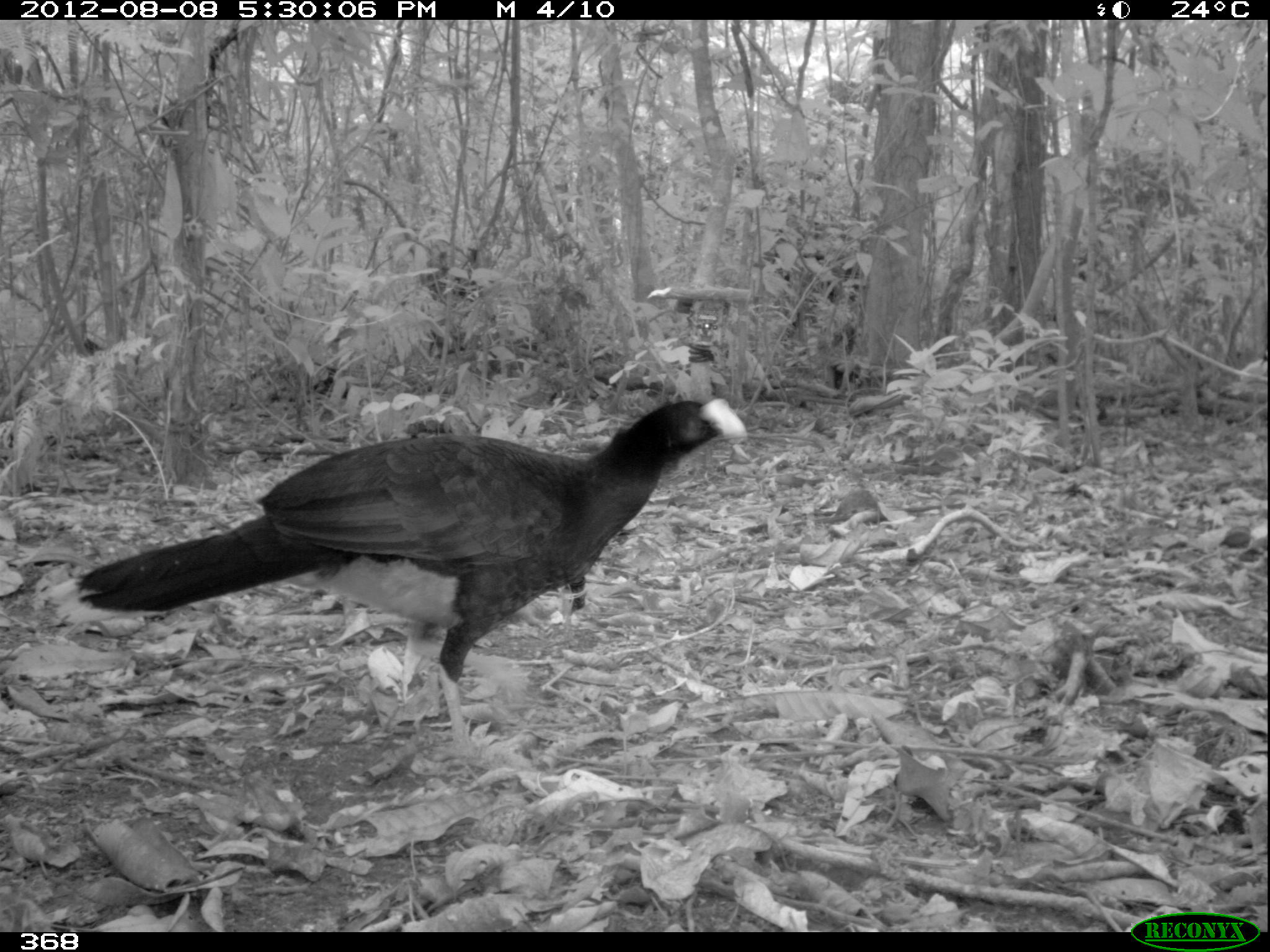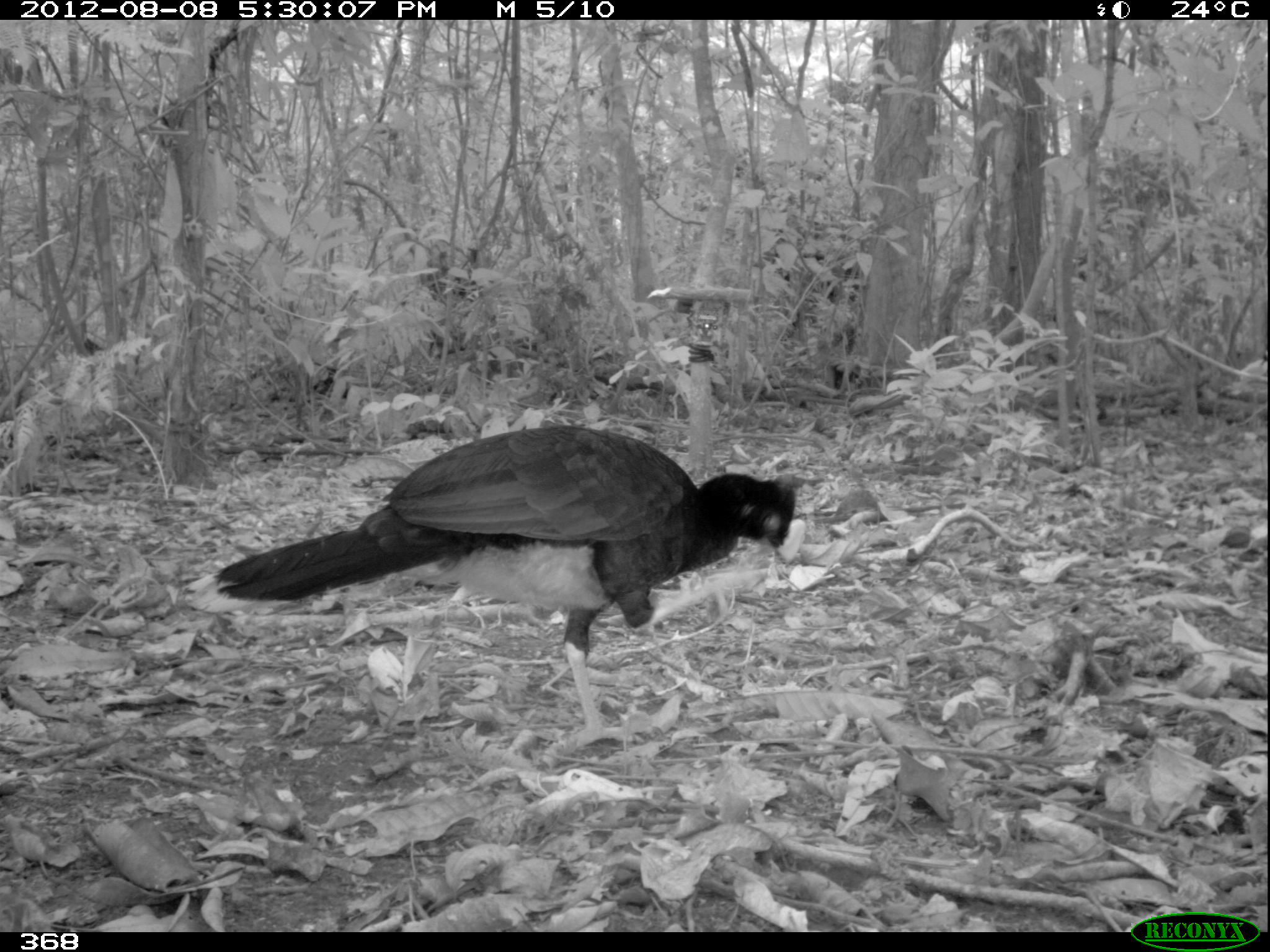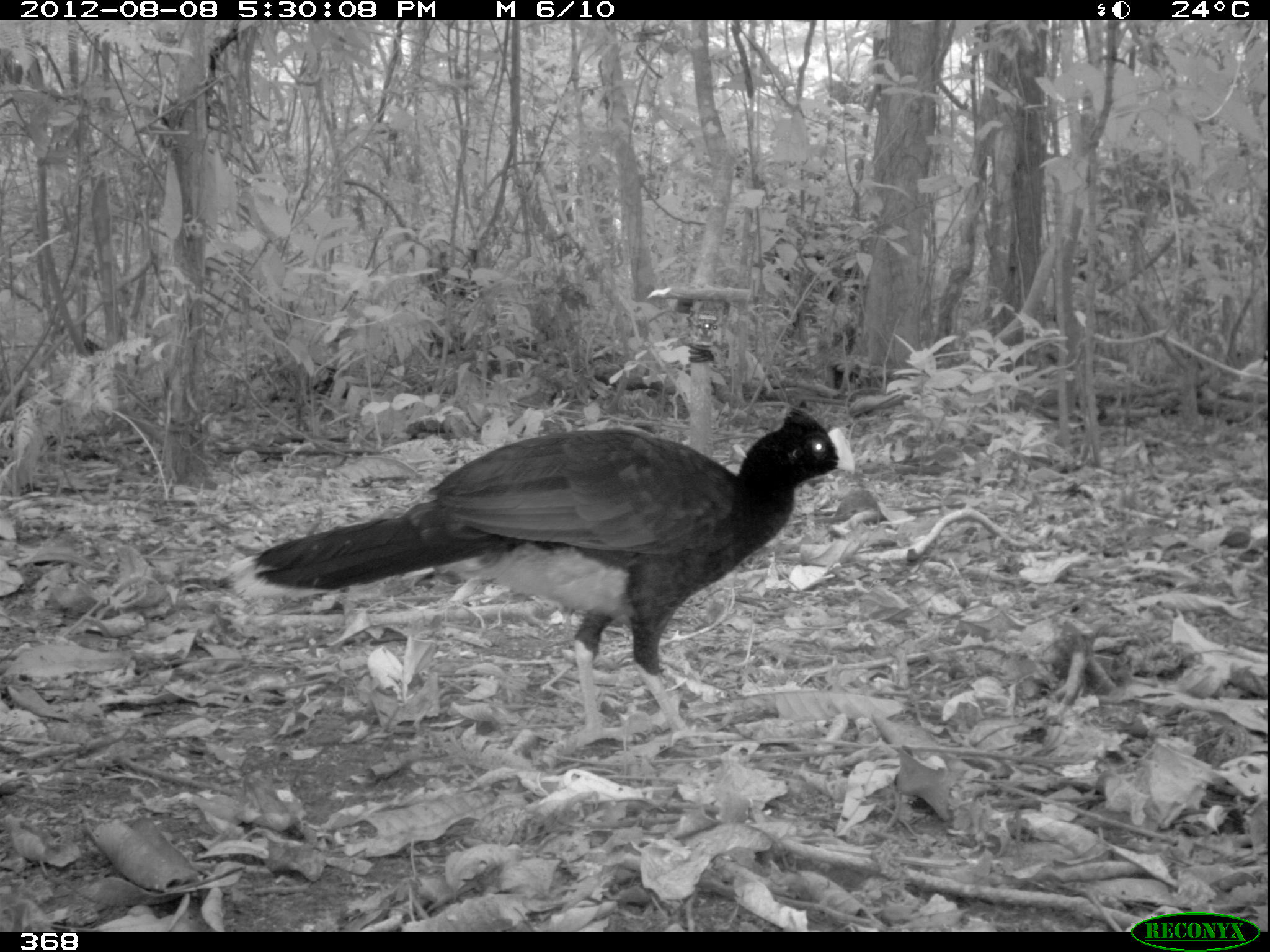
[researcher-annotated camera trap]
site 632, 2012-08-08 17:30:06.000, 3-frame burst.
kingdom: Animalia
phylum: Chordata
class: Aves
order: Galliformes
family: Cracidae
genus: Mitu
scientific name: Mitu tuberosum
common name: razor-billed curassow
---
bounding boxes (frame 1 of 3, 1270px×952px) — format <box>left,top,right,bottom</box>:
mitu tuberosum: <box>74,393,747,761</box>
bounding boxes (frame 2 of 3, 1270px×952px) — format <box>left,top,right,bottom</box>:
mitu tuberosum: <box>187,422,805,748</box>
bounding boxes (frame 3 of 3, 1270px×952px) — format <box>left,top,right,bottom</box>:
mitu tuberosum: <box>228,405,855,748</box>